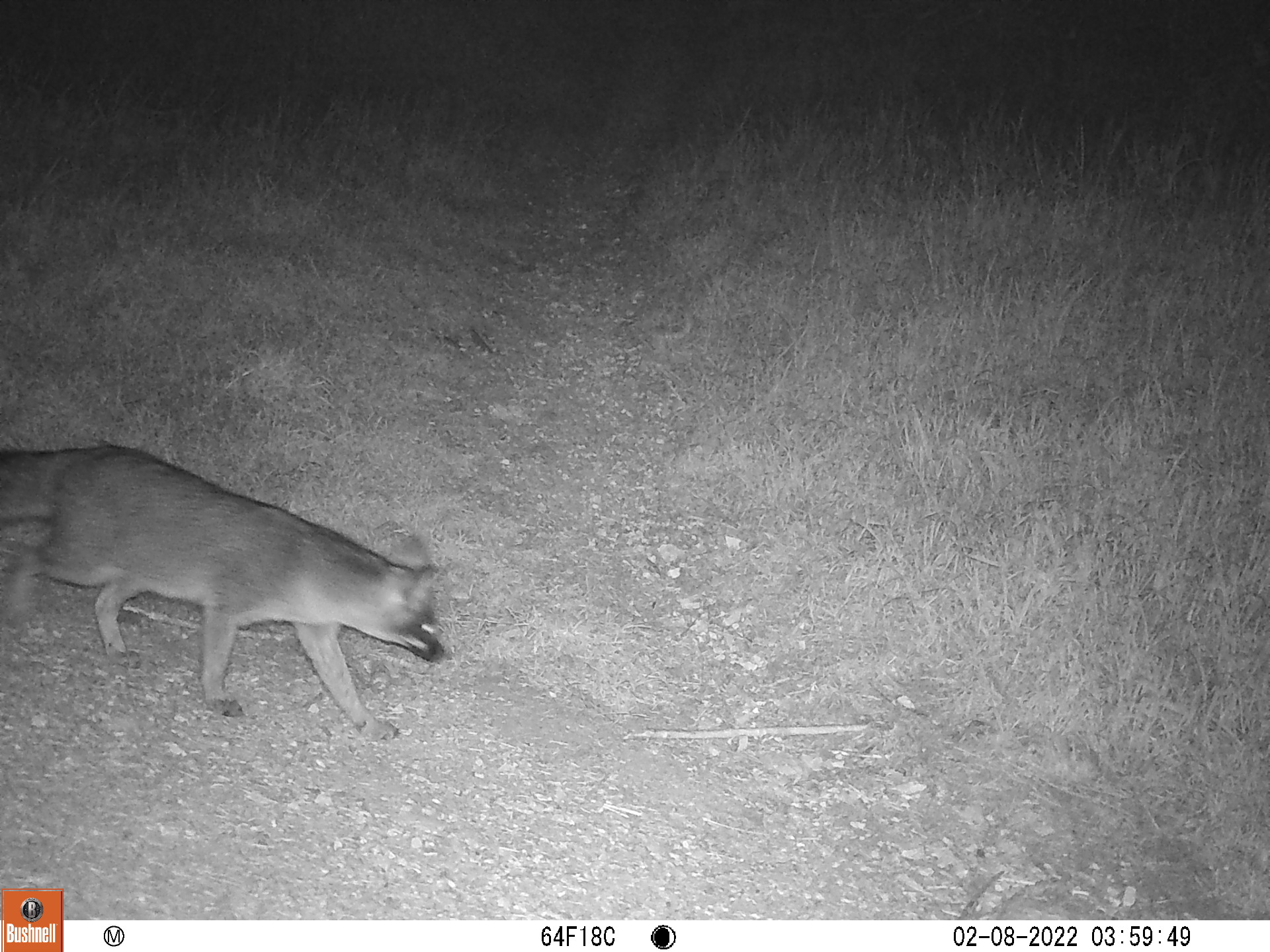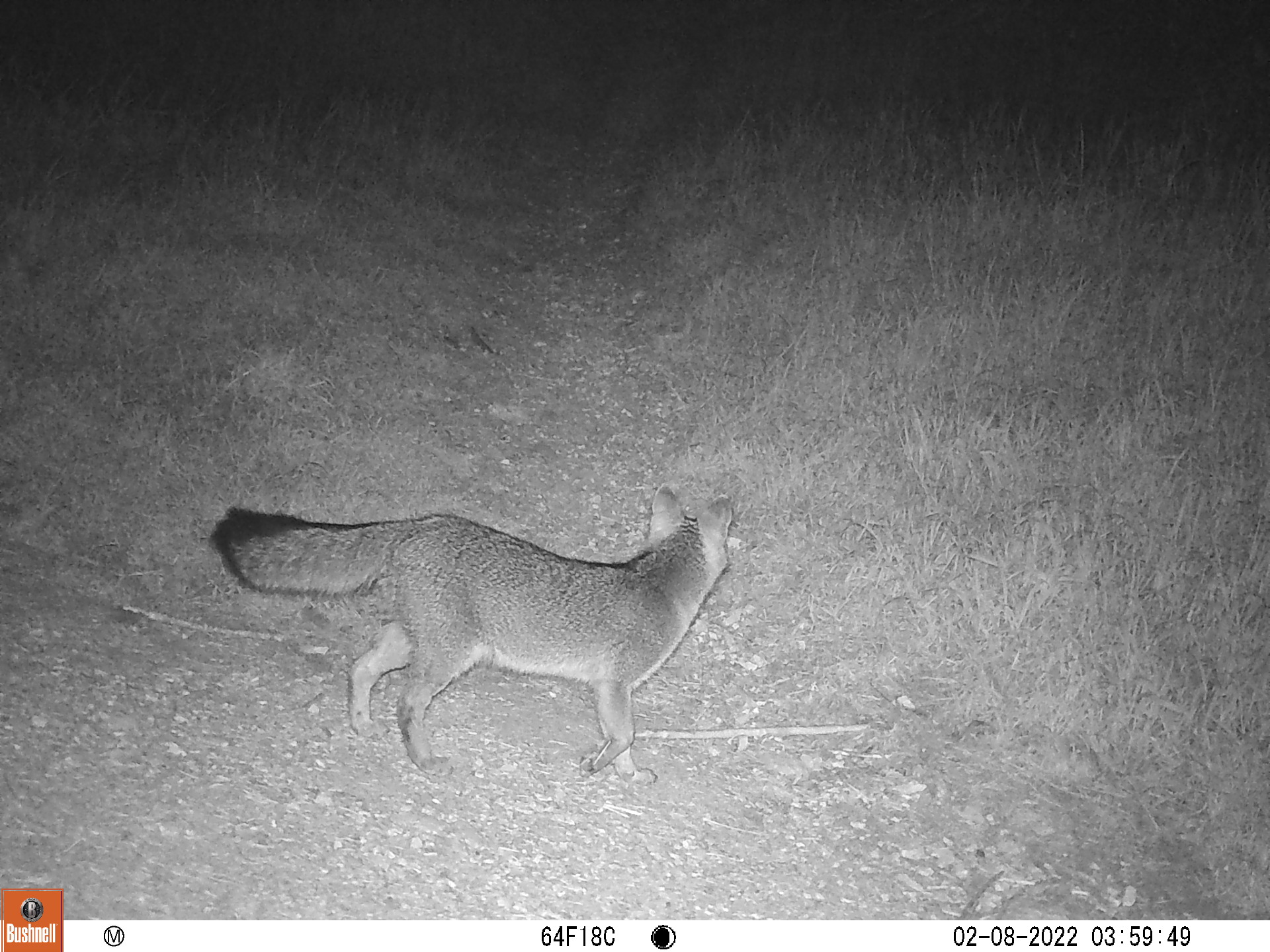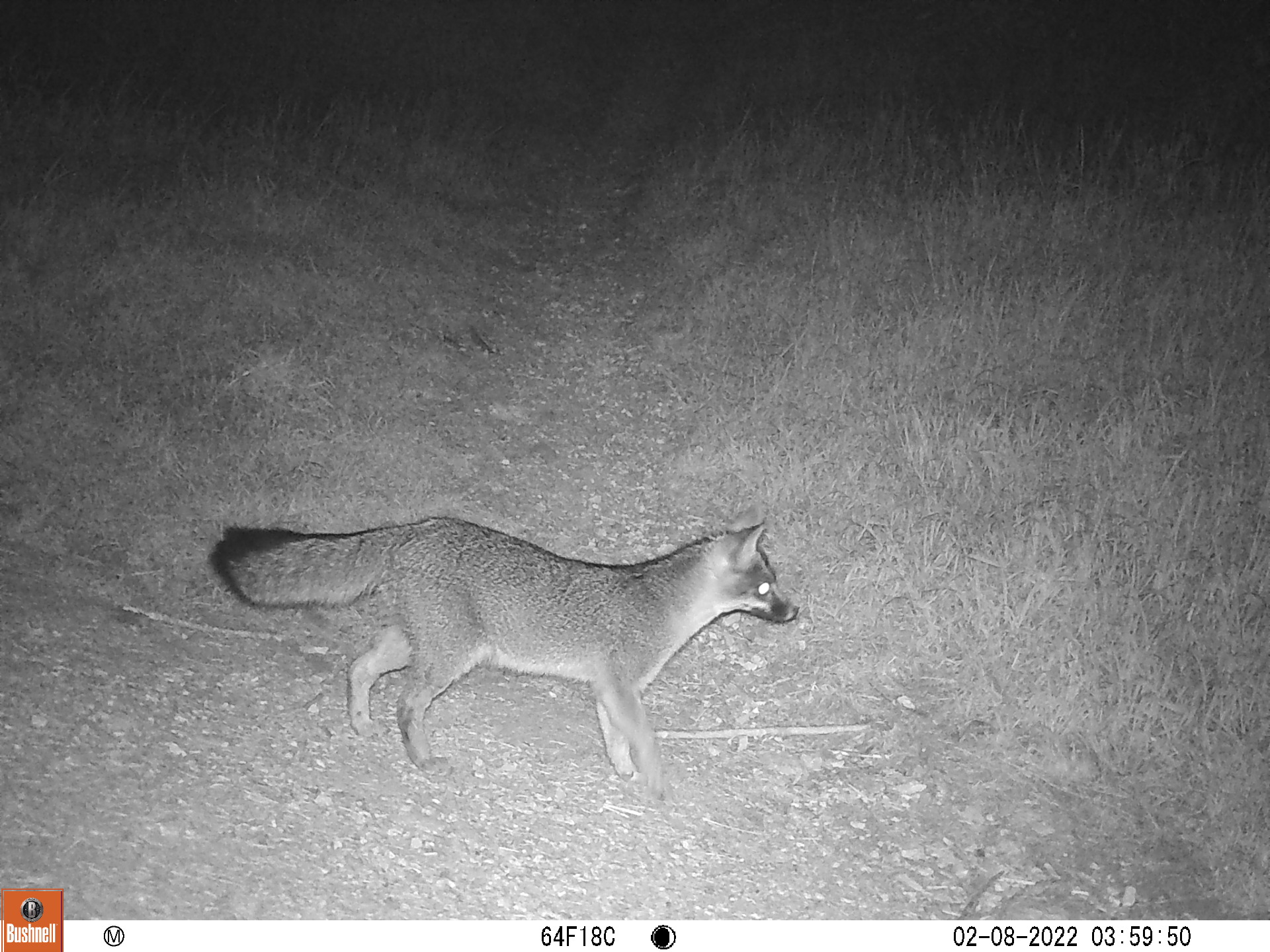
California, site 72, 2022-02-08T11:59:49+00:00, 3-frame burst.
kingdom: Animalia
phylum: Chordata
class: Mammalia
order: Carnivora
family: Canidae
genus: Urocyon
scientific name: Urocyon cinereoargenteus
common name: gray fox